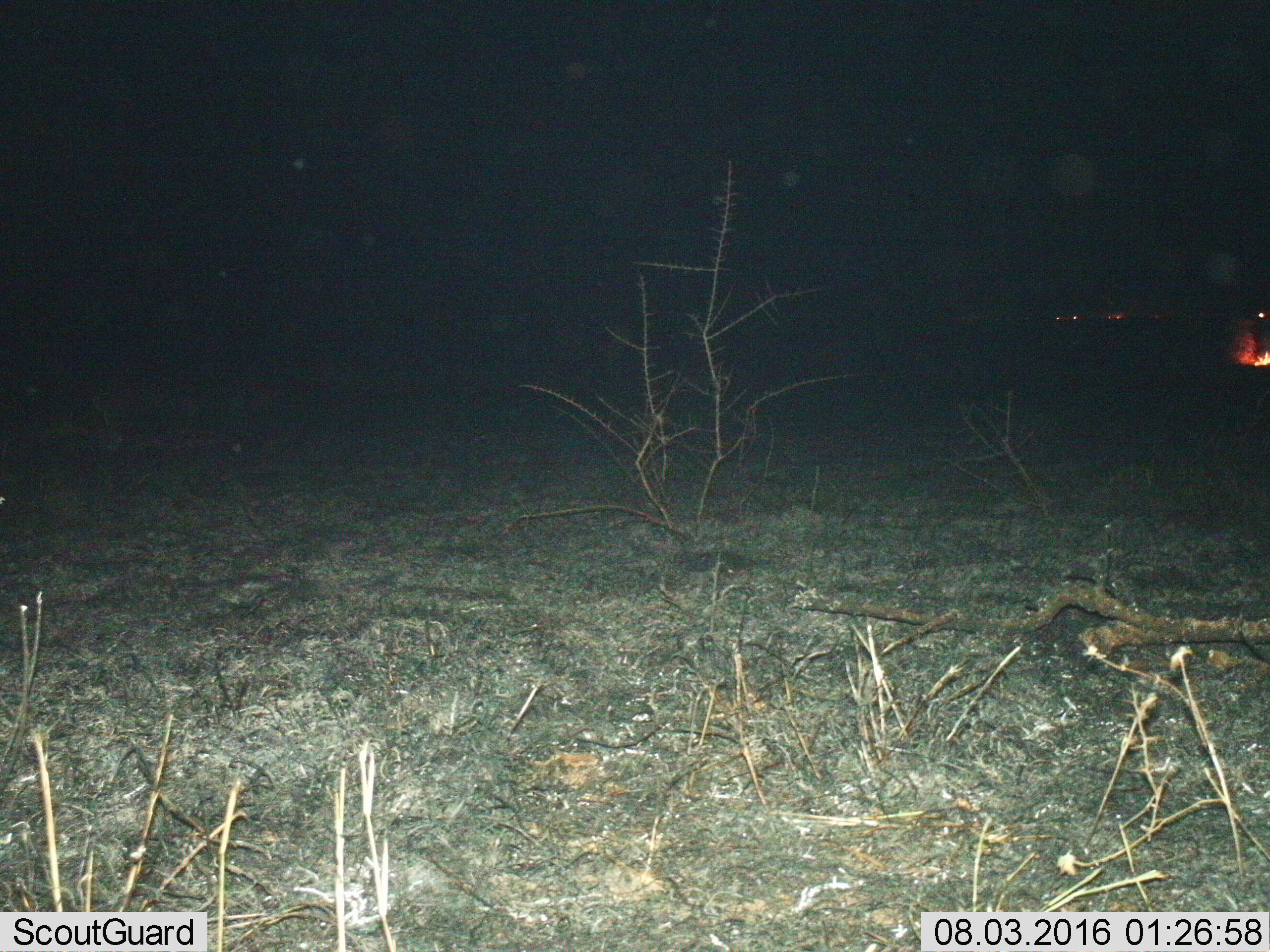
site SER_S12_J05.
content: unidentified animal